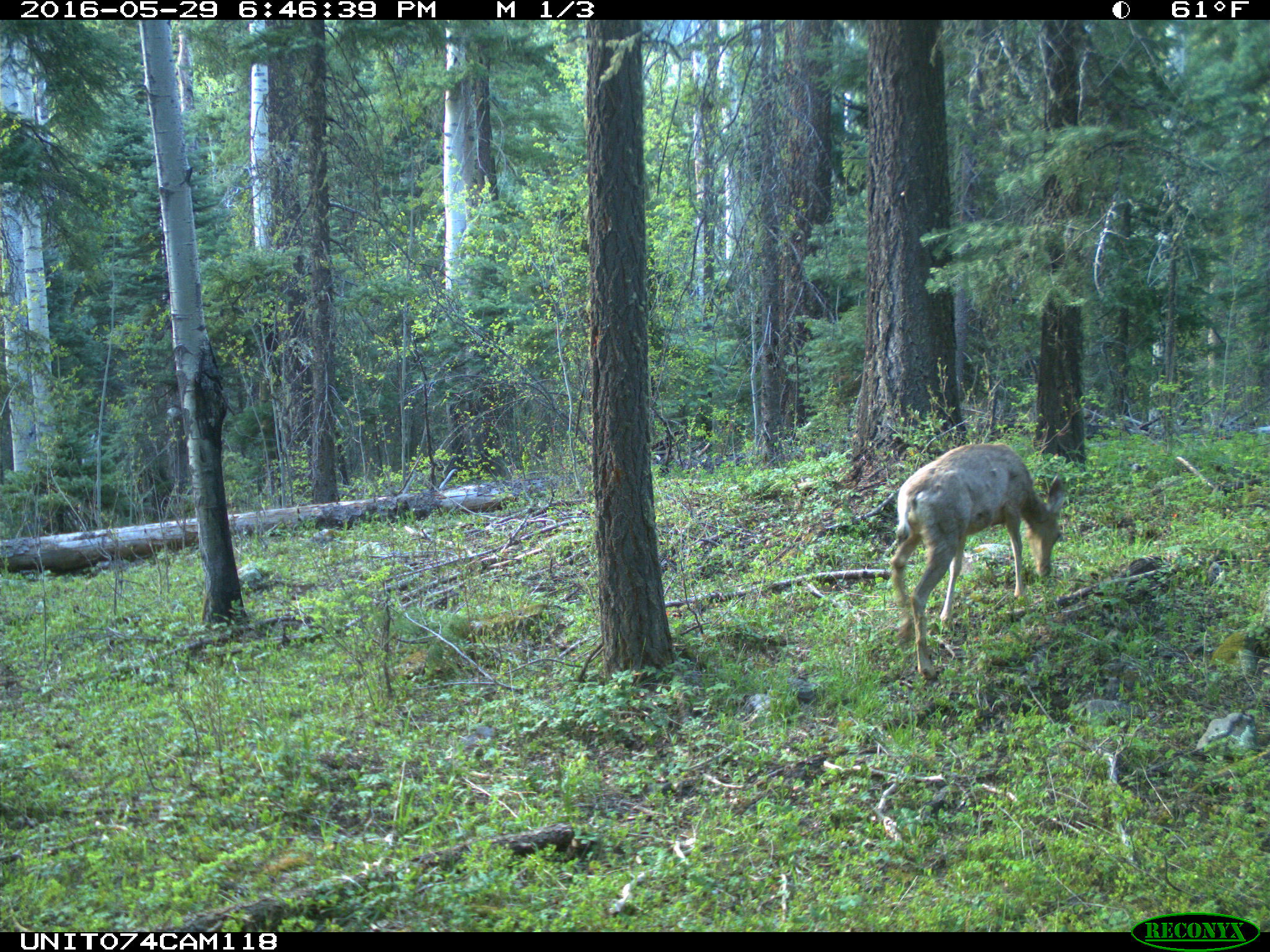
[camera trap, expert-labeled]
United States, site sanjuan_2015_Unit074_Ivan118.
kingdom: Animalia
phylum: Chordata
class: Mammalia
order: Artiodactyla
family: Cervidae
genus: Odocoileus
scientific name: Odocoileus hemionus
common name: mule deer